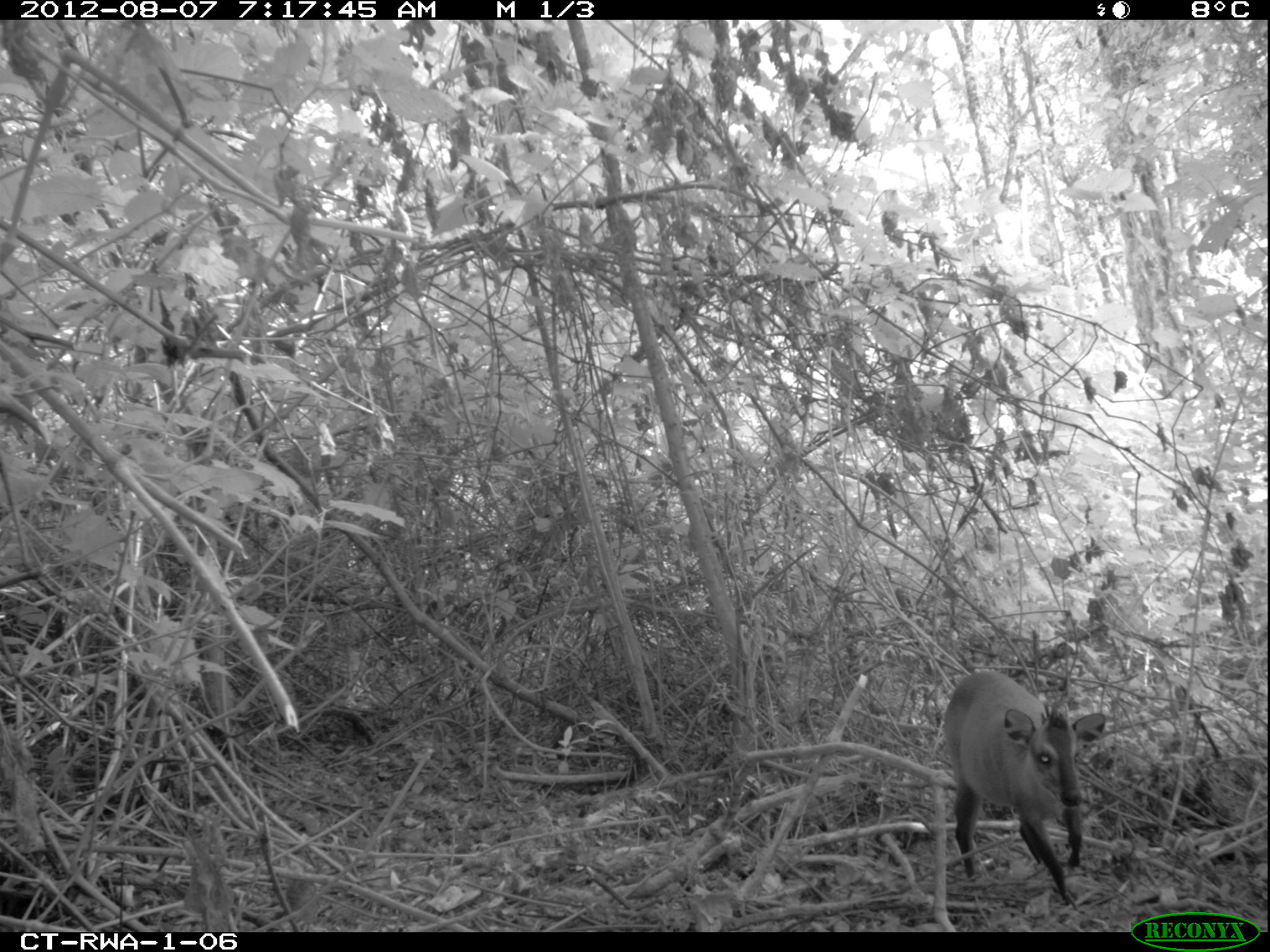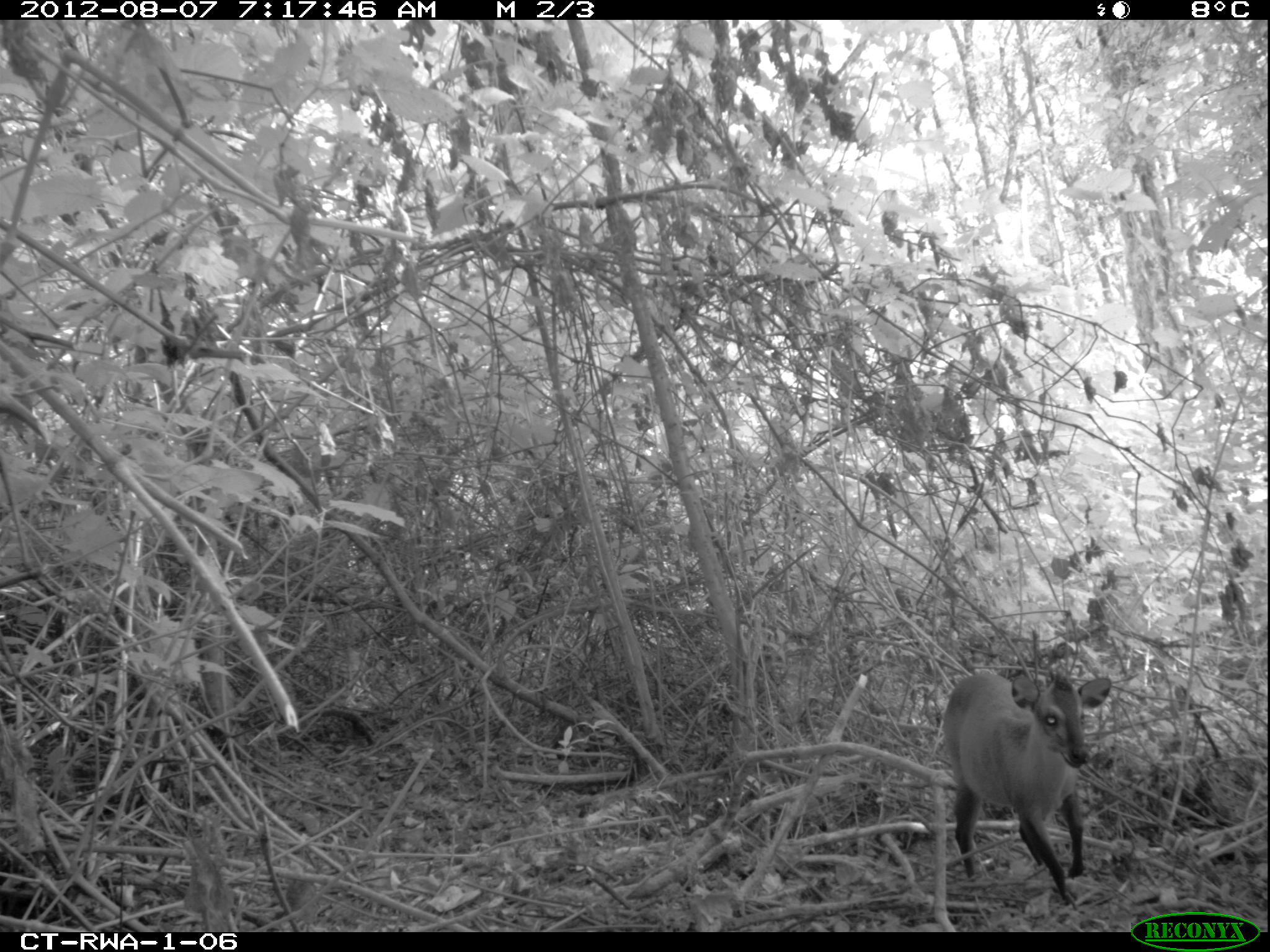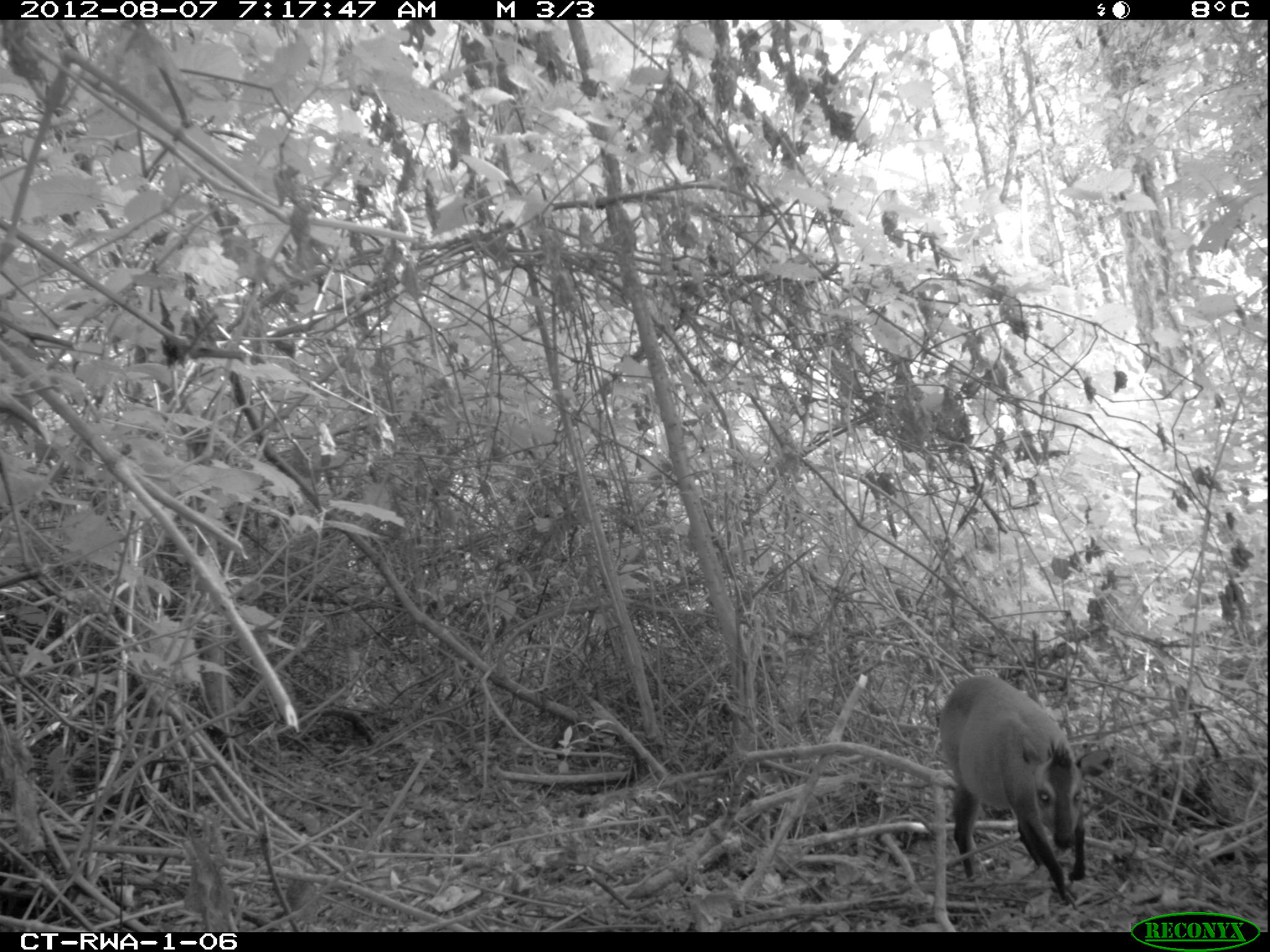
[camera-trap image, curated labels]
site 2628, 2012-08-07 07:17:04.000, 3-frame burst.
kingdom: Animalia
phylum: Chordata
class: Mammalia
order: Artiodactyla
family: Bovidae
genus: Cephalophus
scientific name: Cephalophus nigrifrons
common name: black-fronted duiker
Cephalophus nigrifrons (black-fronted duiker), count 1.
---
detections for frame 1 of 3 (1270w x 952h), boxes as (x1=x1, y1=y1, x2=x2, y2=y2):
cephalophus nigrifrons: (x1=938, y1=669, x2=1107, y2=908)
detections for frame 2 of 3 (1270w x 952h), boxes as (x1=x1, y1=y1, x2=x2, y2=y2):
cephalophus nigrifrons: (x1=943, y1=669, x2=1113, y2=906)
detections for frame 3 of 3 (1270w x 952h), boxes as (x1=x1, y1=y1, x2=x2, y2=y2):
cephalophus nigrifrons: (x1=938, y1=672, x2=1111, y2=904)